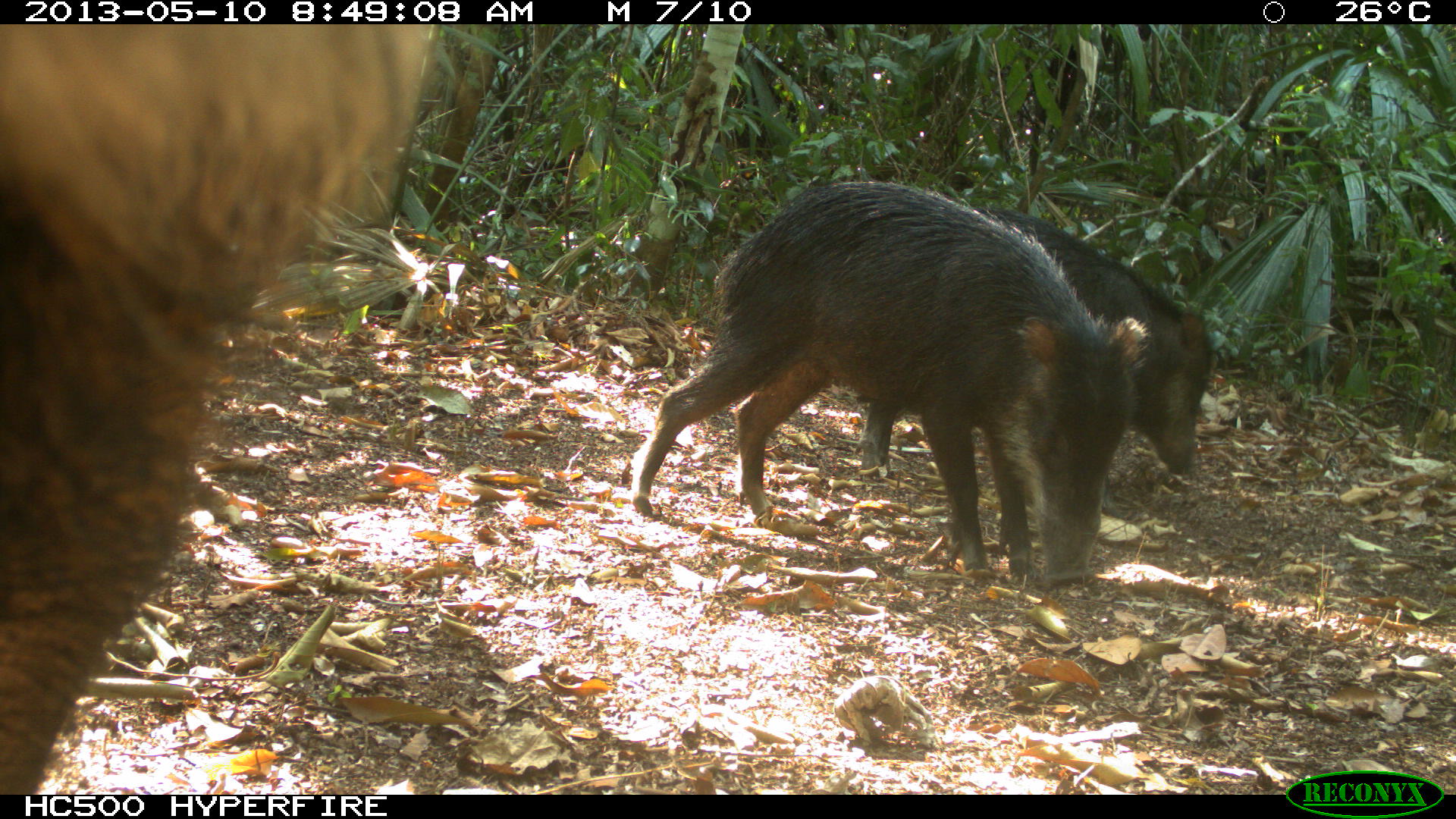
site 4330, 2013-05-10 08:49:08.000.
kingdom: Animalia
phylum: Chordata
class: Mammalia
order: Artiodactyla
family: Tayassuidae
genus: Tayassu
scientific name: Tayassu pecari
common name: white-lipped peccary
Tayassu pecari (white-lipped peccary), count 4.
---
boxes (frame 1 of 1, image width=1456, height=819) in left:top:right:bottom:
tayassu pecari: 0:22:425:795; 629:181:1147:600; 851:199:1216:499